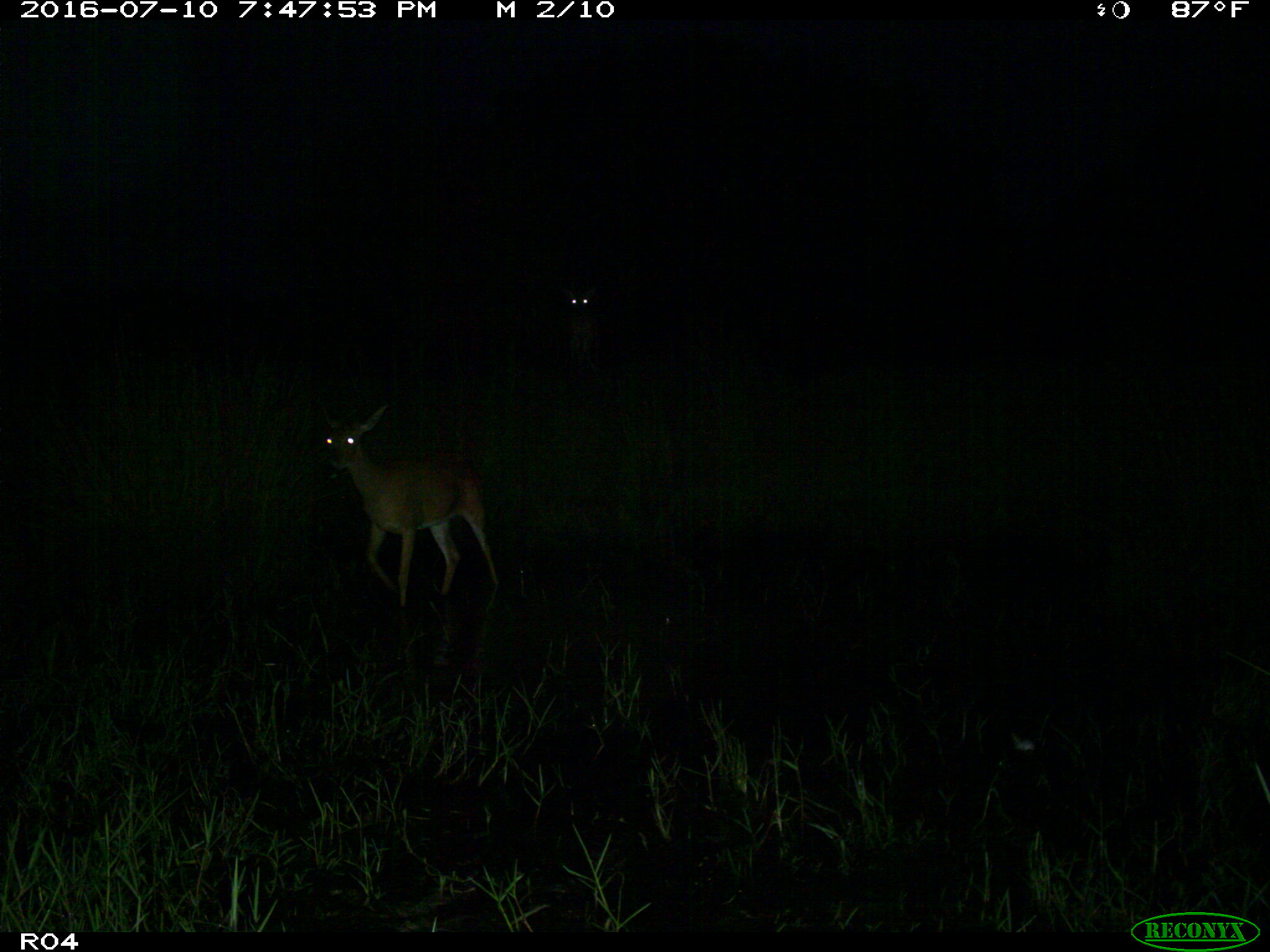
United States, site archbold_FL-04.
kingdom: Animalia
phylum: Chordata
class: Mammalia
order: Artiodactyla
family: Cervidae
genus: Odocoileus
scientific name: Odocoileus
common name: deer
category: unidentified deer